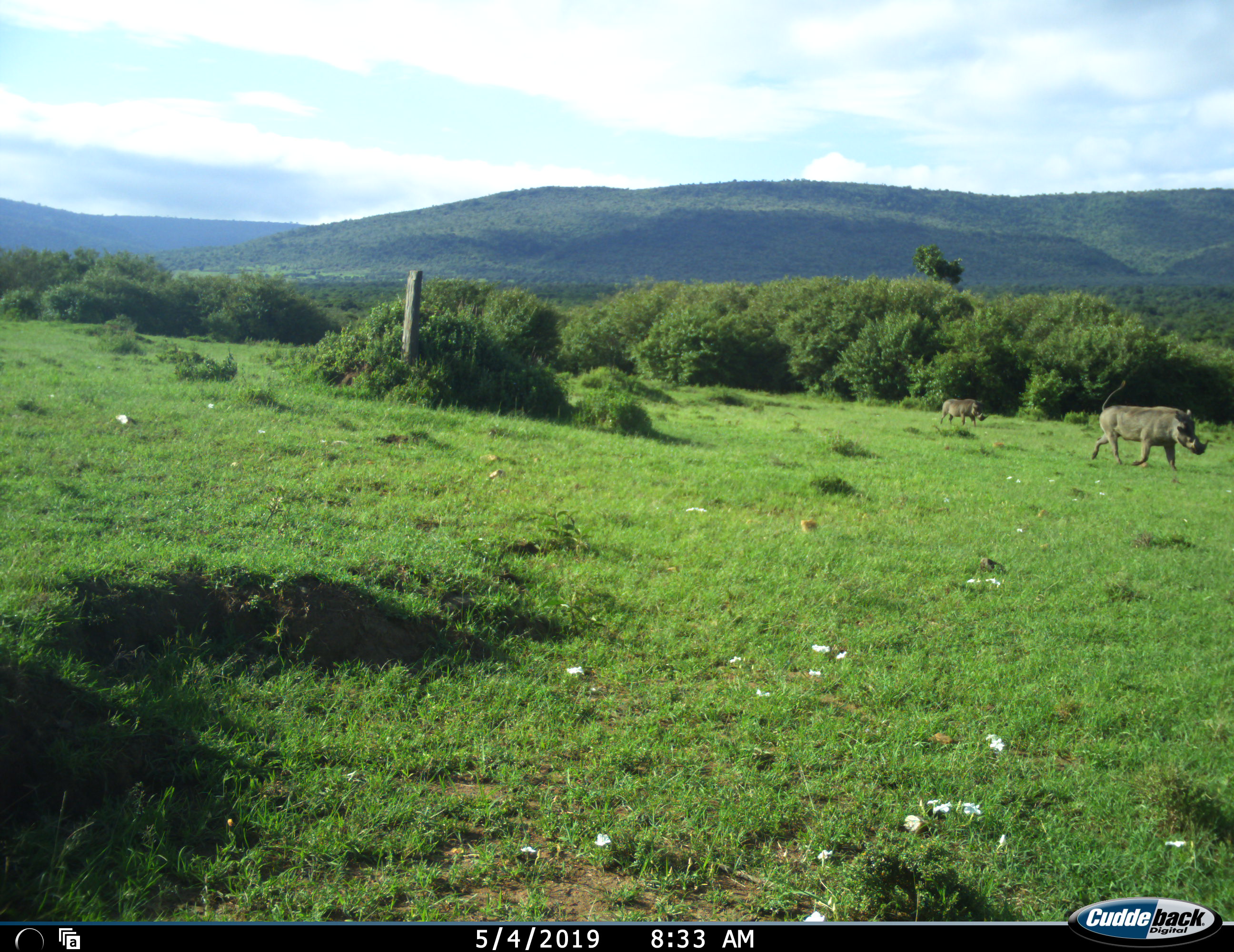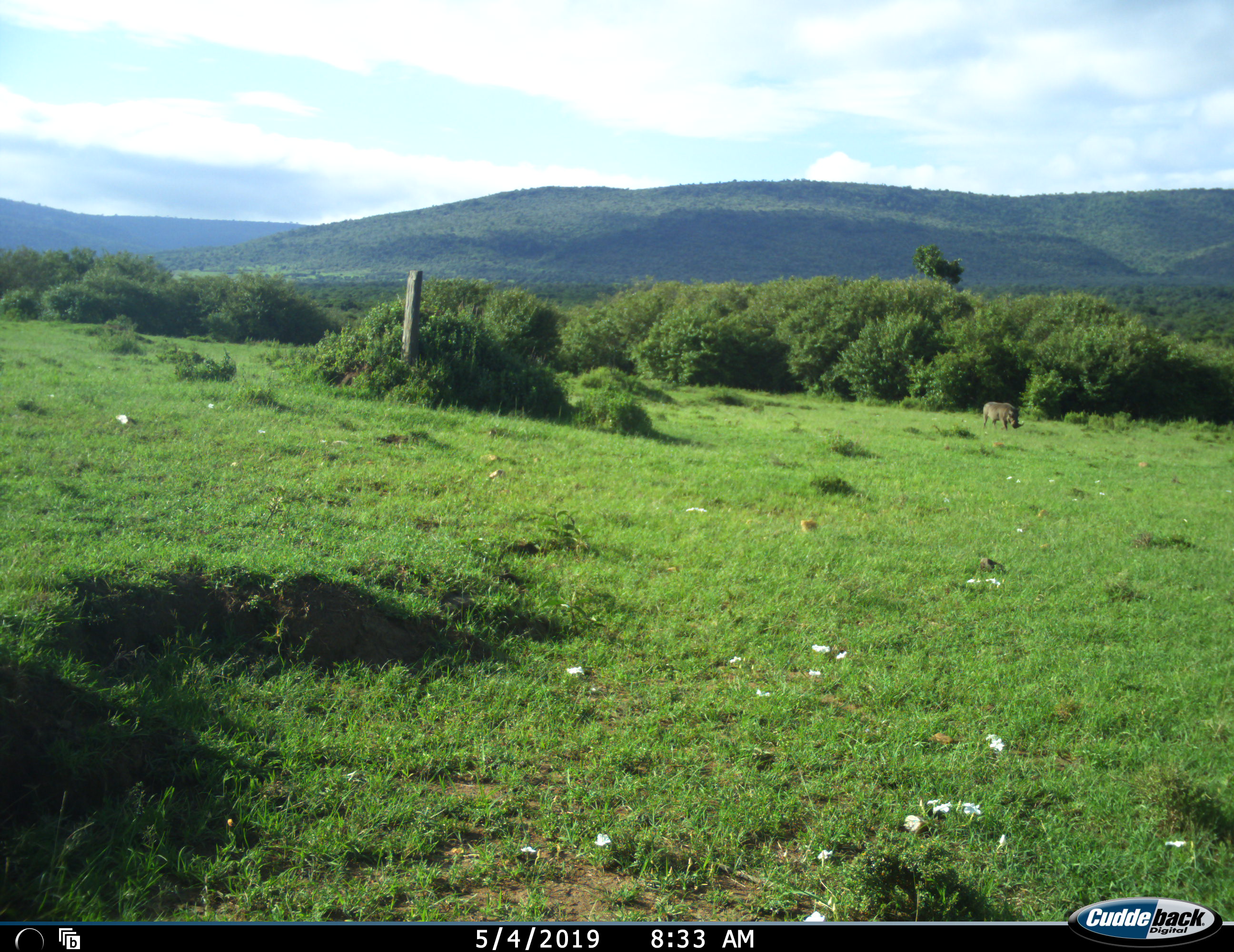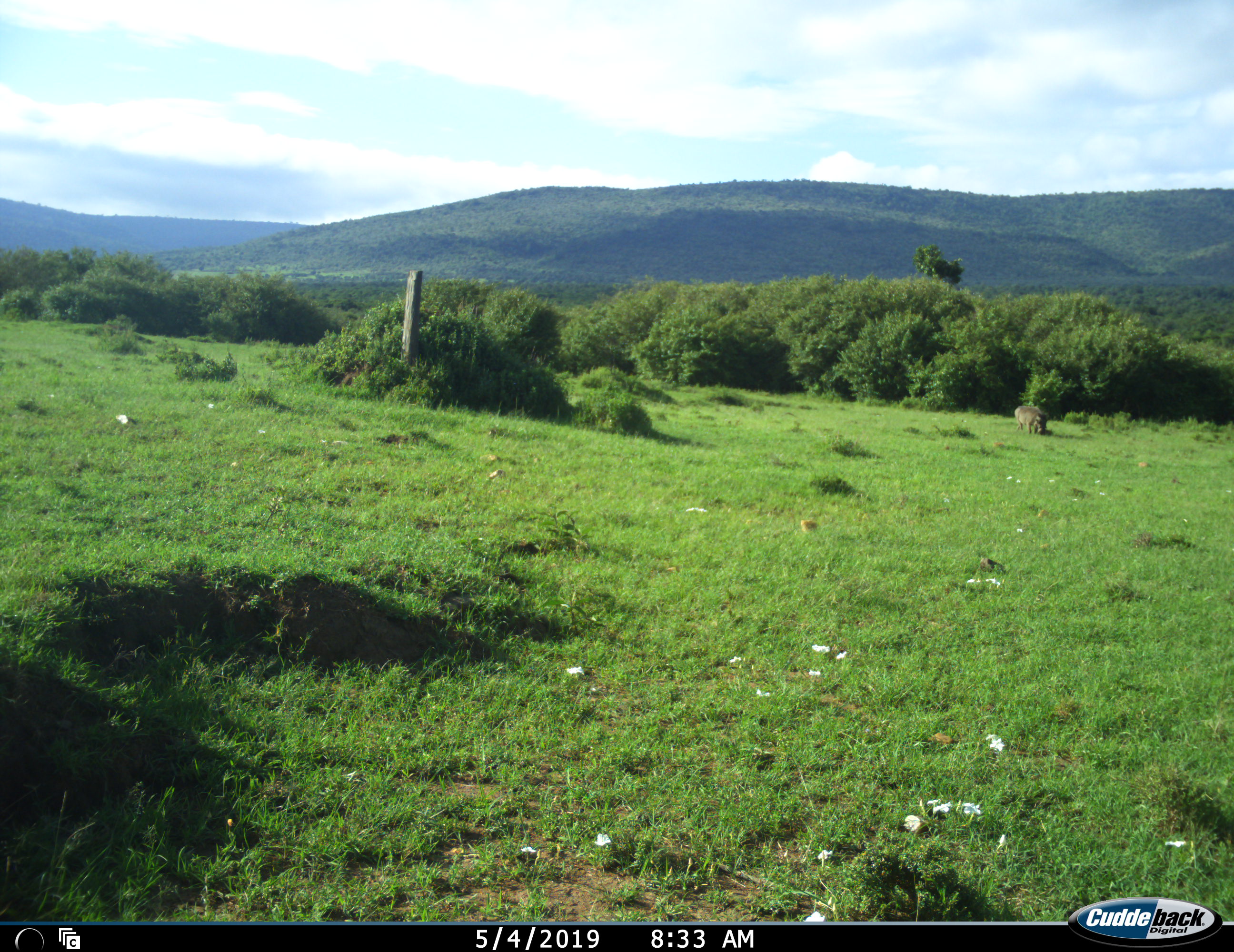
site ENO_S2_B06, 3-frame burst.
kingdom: Animalia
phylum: Chordata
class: Mammalia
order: Artiodactyla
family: Suidae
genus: Phacochoerus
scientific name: Phacochoerus africanus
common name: warthog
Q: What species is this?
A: Warthog (Phacochoerus africanus).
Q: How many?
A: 2.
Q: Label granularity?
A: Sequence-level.